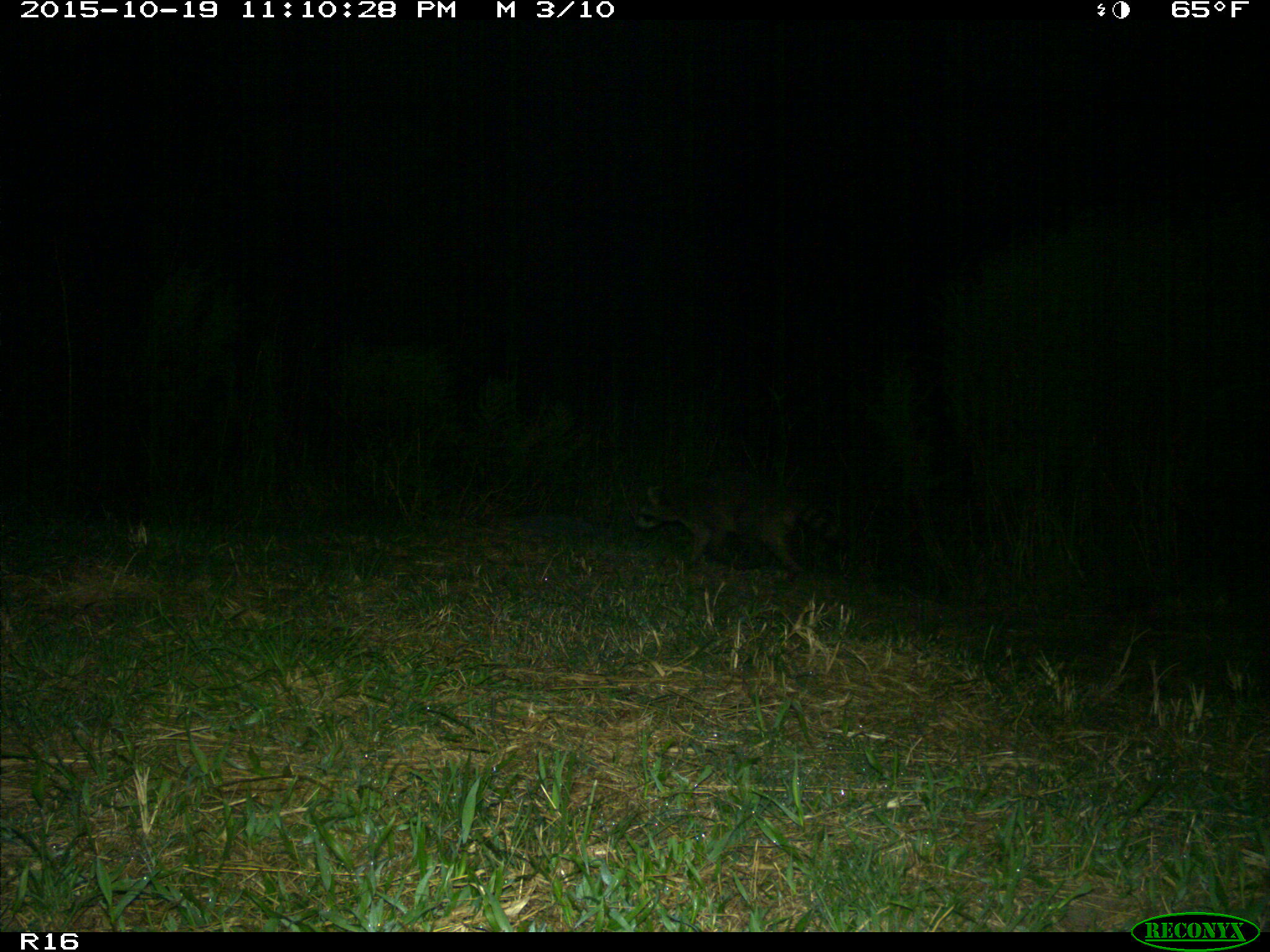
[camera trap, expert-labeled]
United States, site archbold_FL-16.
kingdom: Animalia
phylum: Chordata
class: Mammalia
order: Carnivora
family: Procyonidae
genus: Procyon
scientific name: Procyon lotor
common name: common raccoon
Procyon lotor (common raccoon).